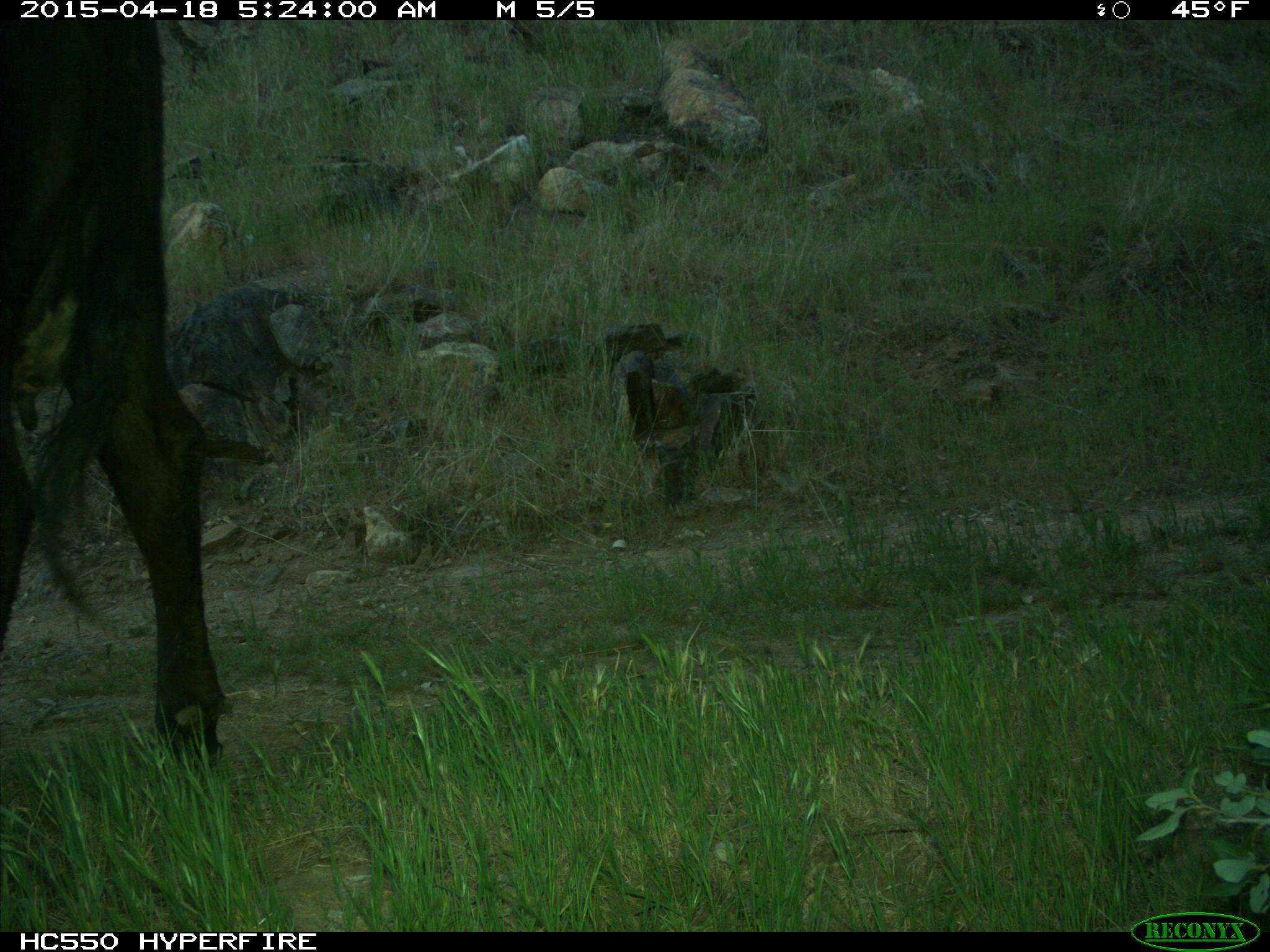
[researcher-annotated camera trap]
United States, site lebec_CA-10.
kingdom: Animalia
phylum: Chordata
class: Mammalia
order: Artiodactyla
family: Bovidae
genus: Bos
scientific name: Bos taurus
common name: domestic cow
Bos taurus (domestic cow).